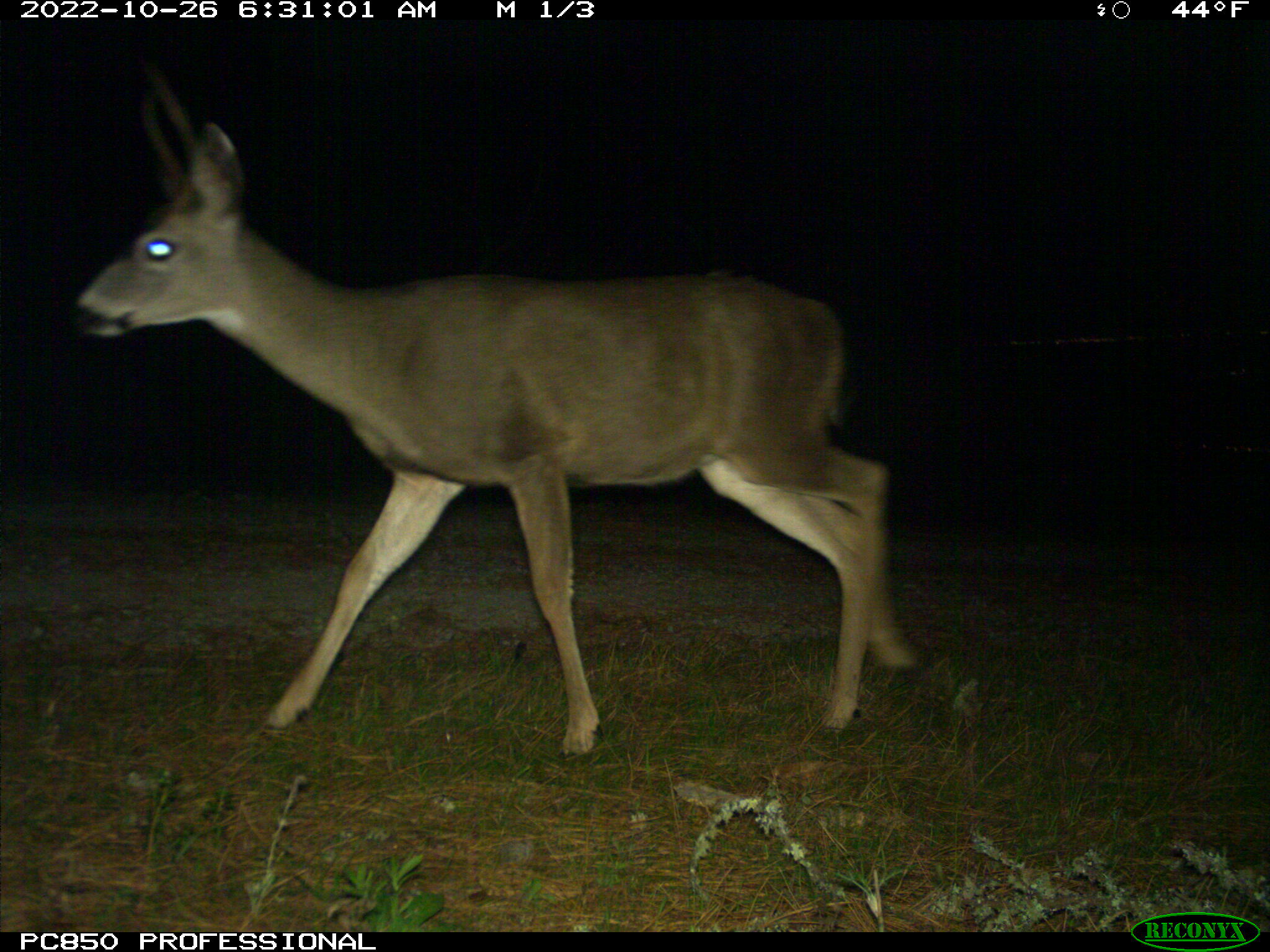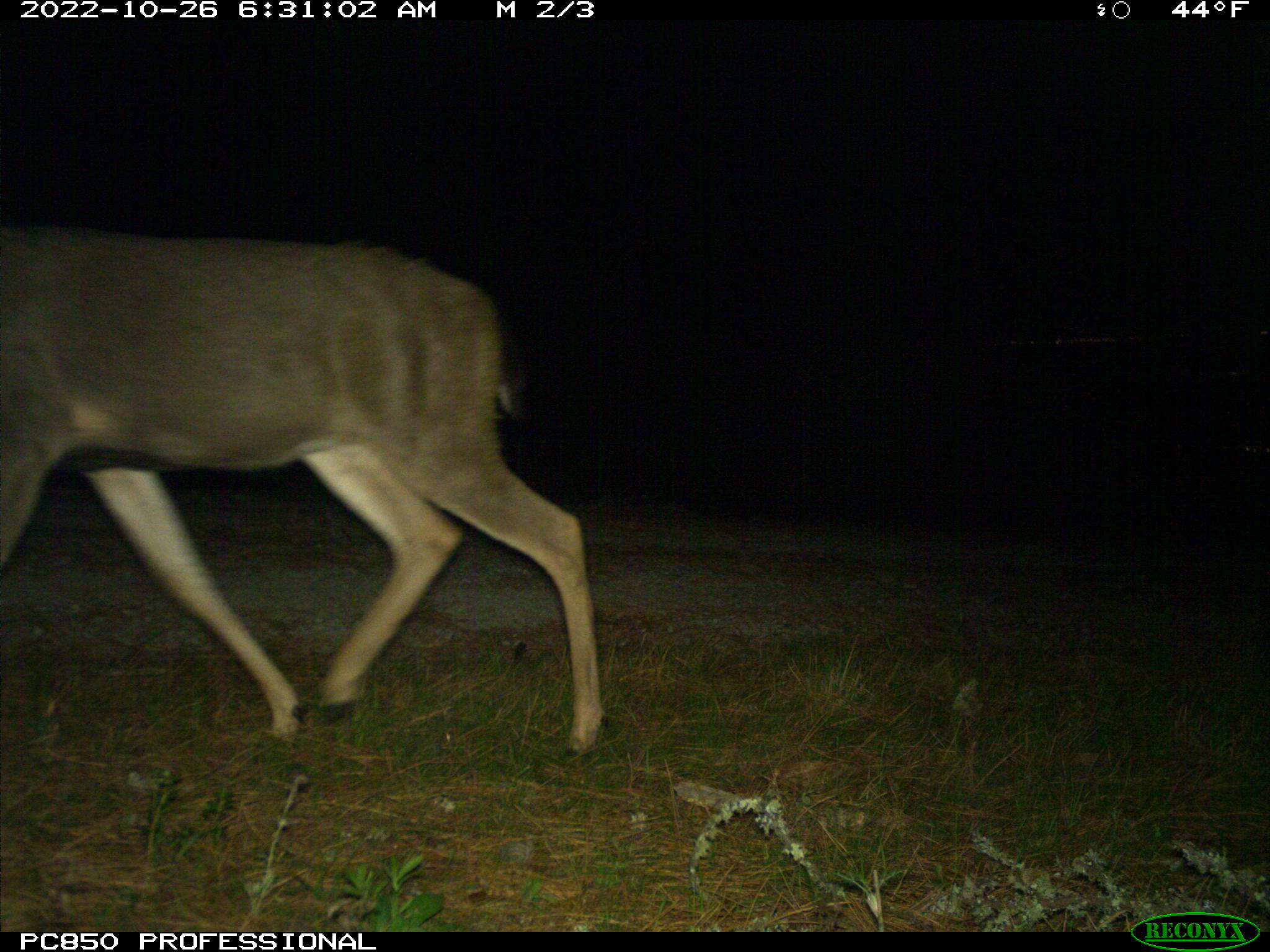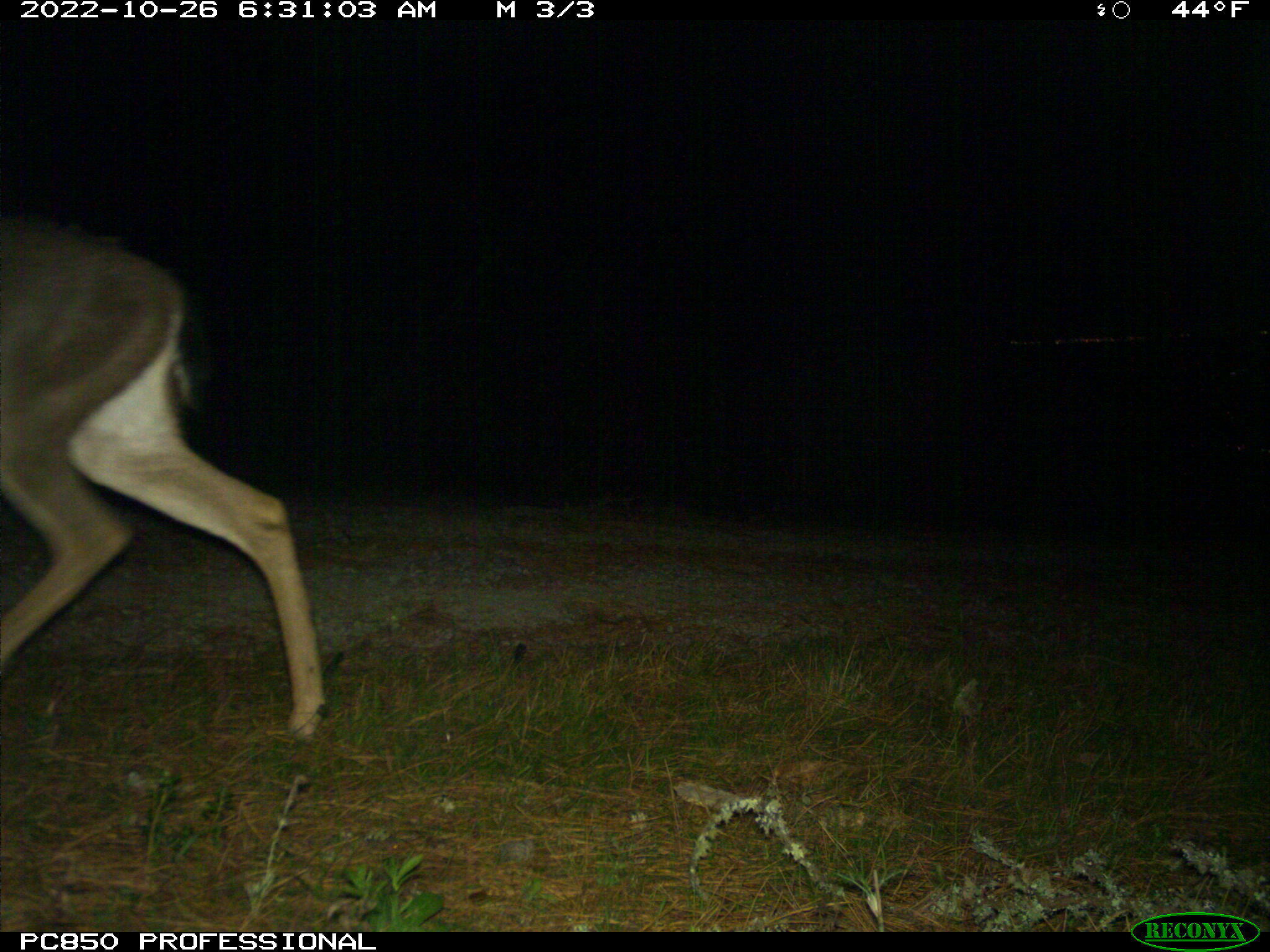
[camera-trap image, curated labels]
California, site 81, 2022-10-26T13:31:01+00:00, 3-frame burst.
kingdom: Animalia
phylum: Chordata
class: Mammalia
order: Artiodactyla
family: Cervidae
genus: Odocoileus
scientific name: Odocoileus hemionus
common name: mule deer